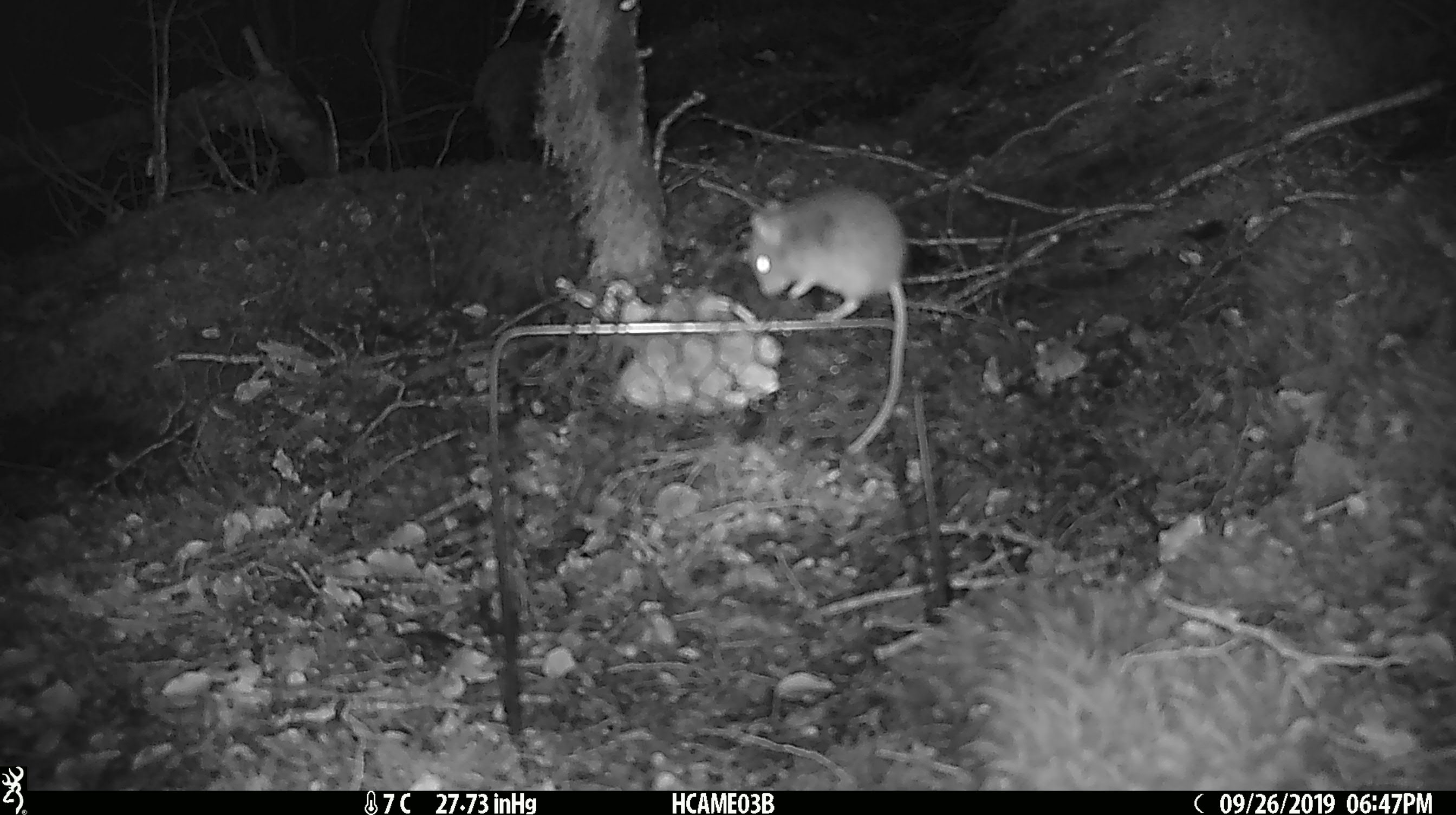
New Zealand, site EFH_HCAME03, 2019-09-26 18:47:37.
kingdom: Animalia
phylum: Chordata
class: Mammalia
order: Rodentia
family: Muridae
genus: Mus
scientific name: Mus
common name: mouse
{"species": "mouse (Mus)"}